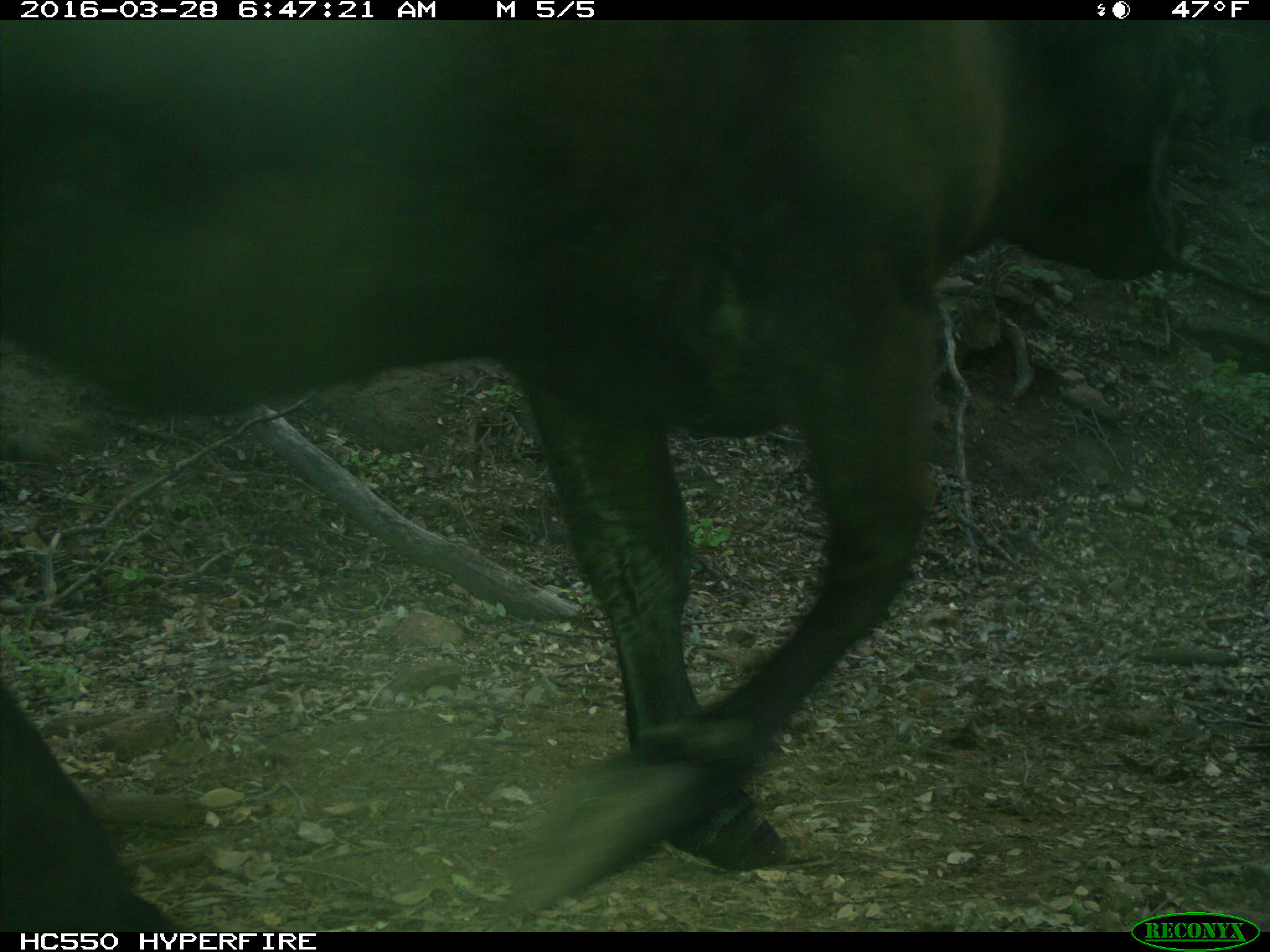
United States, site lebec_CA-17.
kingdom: Animalia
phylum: Chordata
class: Mammalia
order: Artiodactyla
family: Bovidae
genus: Bos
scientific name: Bos taurus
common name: domestic cow